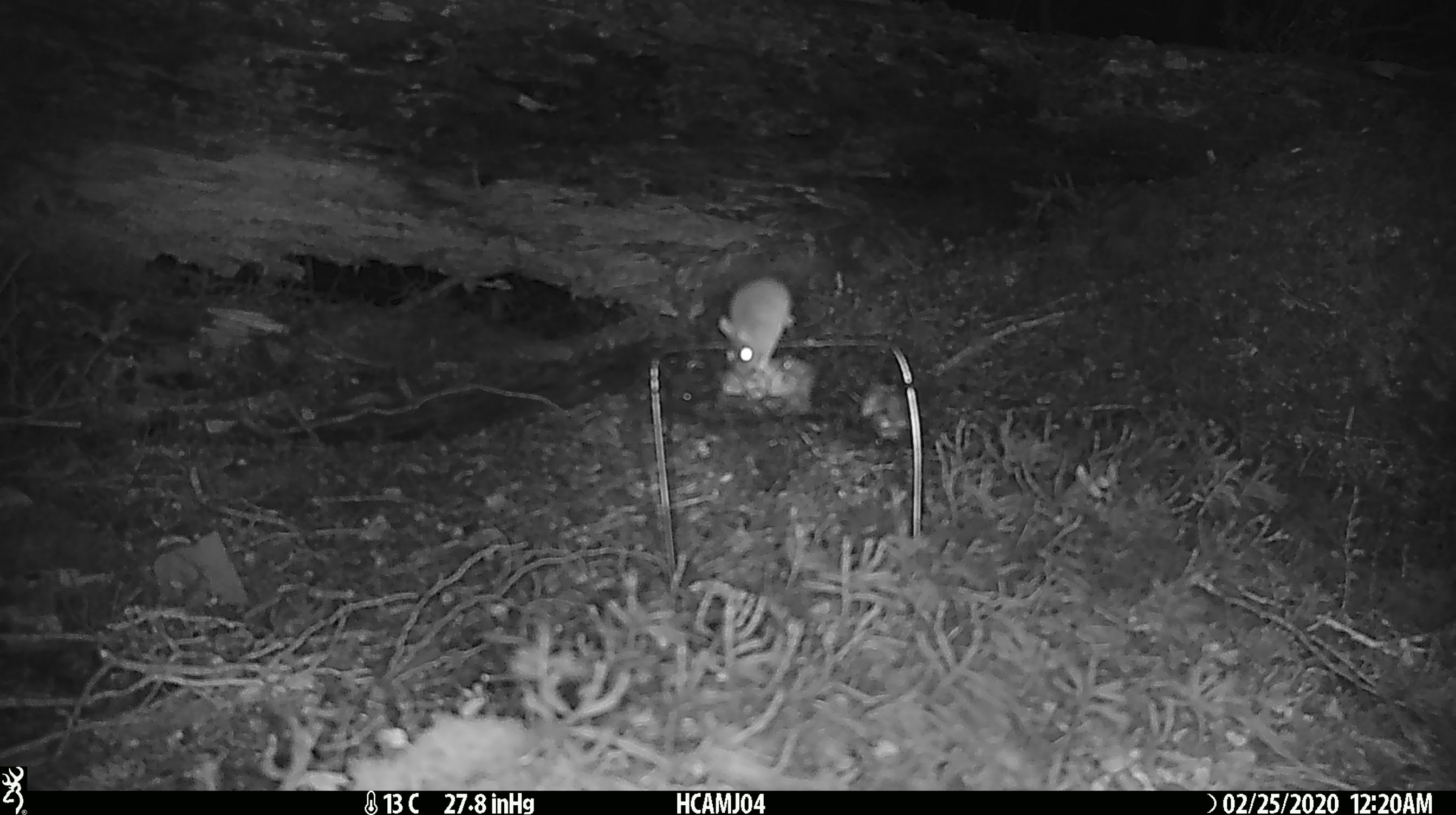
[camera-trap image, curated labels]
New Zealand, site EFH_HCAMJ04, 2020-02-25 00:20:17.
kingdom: Animalia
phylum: Chordata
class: Mammalia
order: Rodentia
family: Muridae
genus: Mus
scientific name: Mus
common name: mouse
Mouse (Mus).